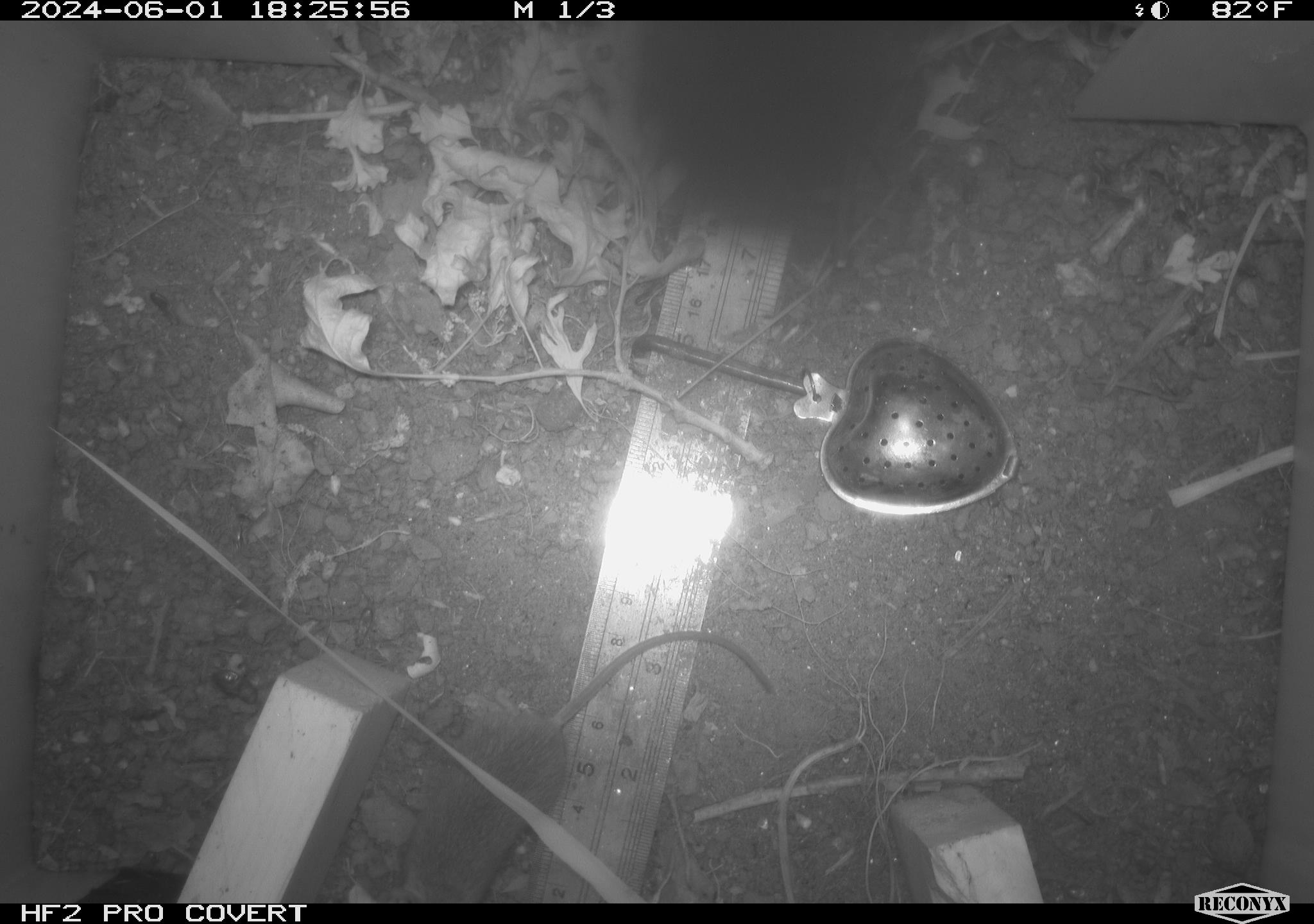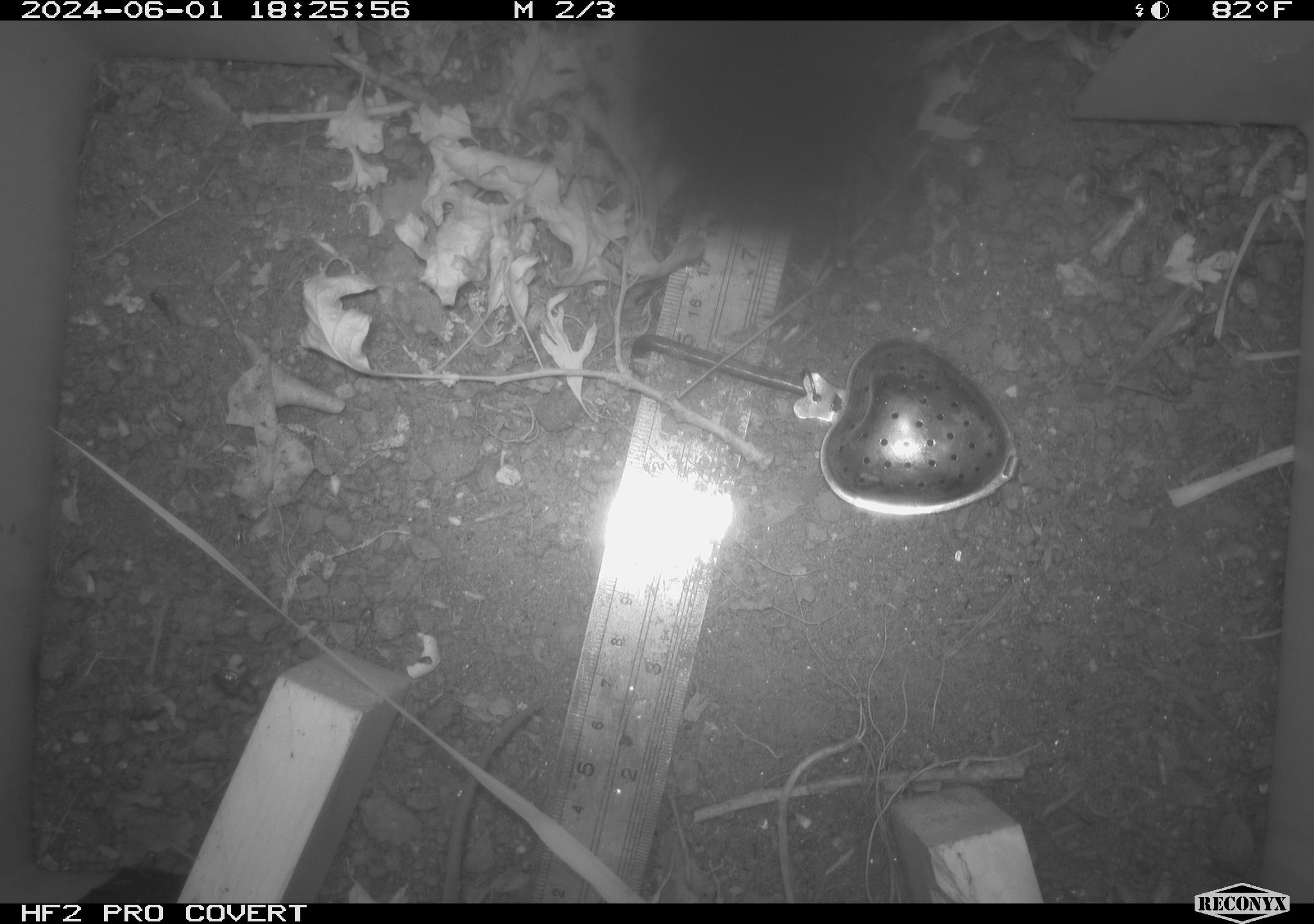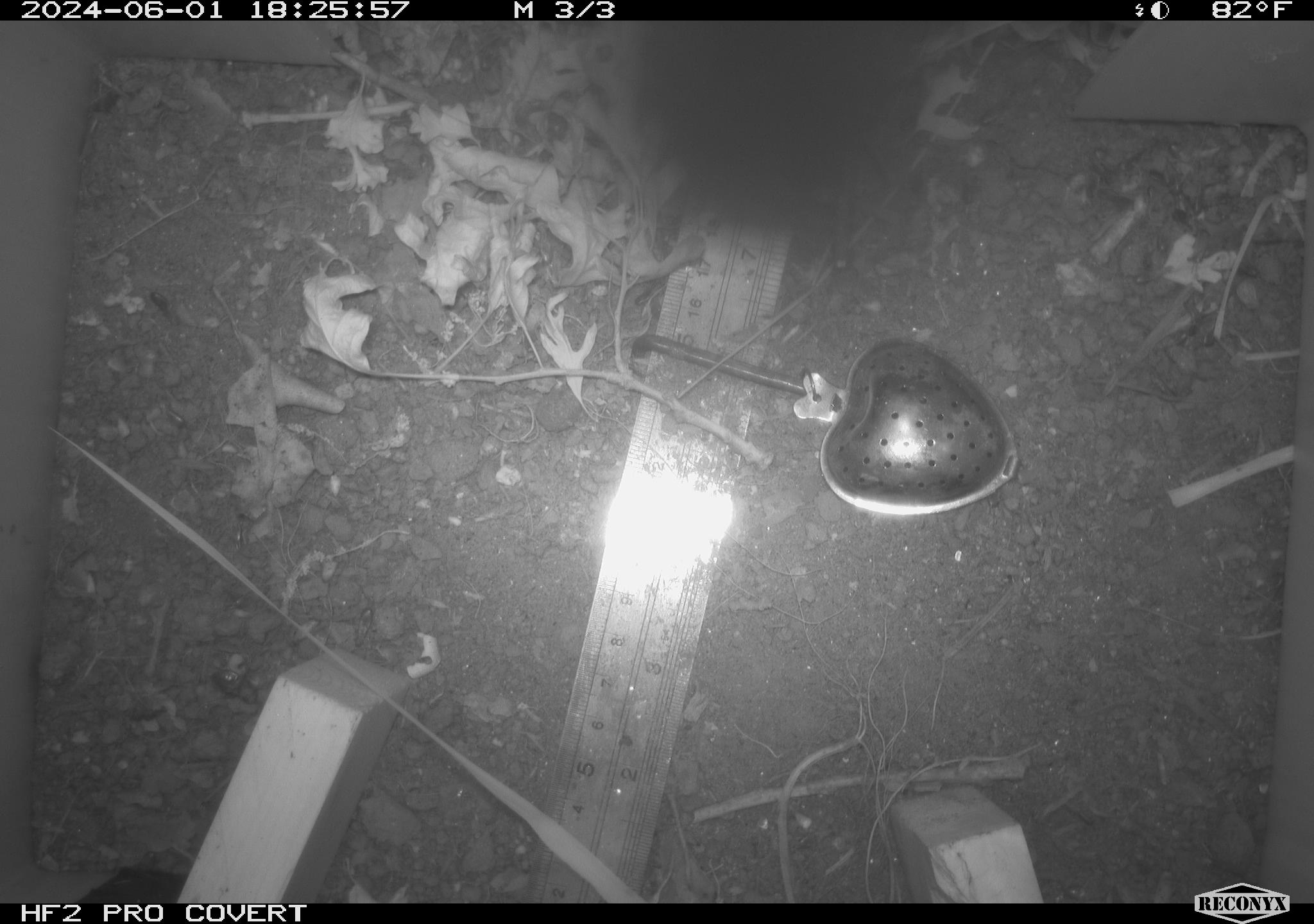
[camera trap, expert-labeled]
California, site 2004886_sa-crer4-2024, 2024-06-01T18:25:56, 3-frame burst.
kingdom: Animalia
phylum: Chordata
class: Mammalia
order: Rodentia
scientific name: Rodentia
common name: mouse species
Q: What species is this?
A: Mouse species (Rodentia).